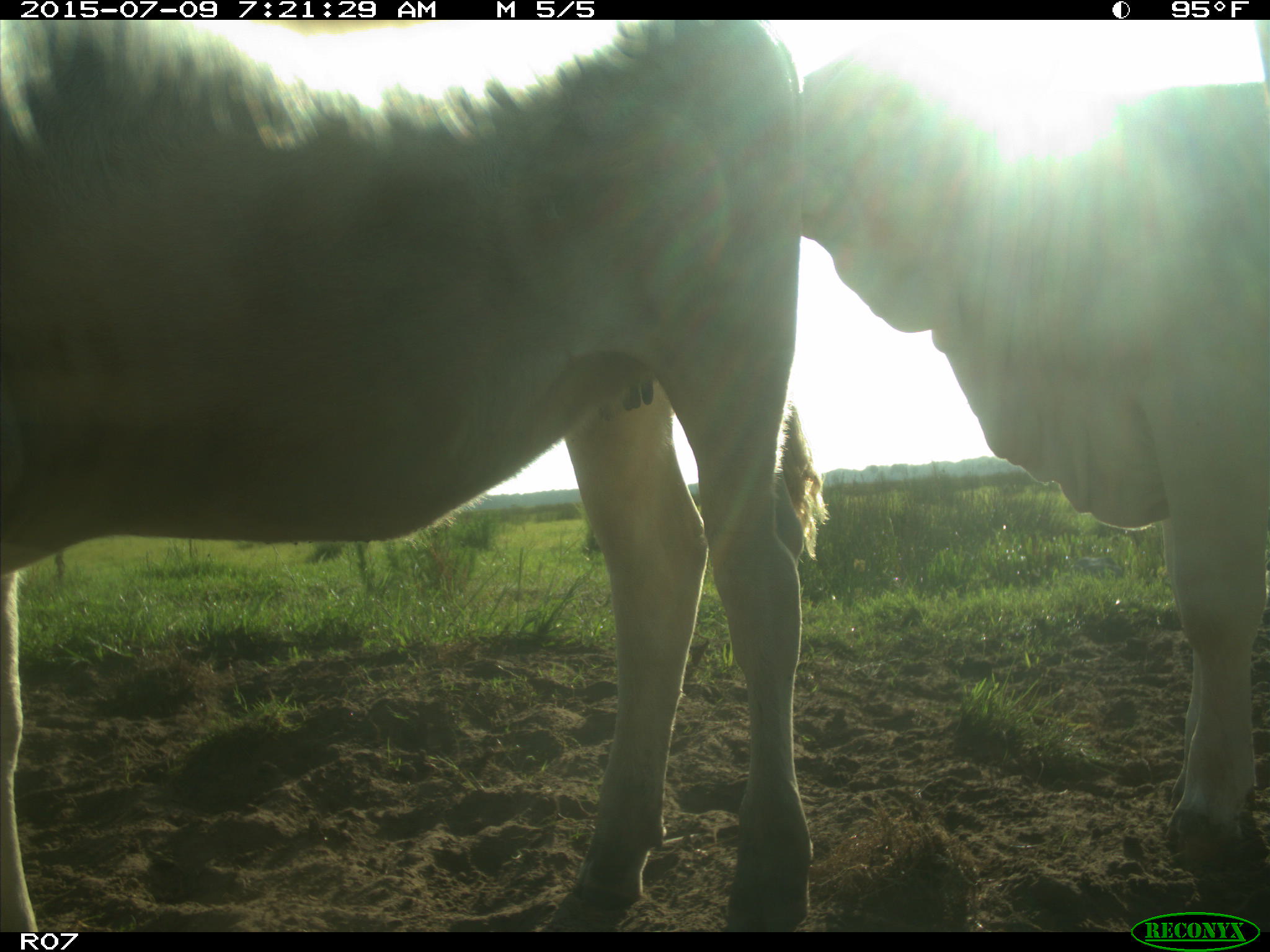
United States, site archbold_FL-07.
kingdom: Animalia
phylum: Chordata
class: Mammalia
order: Artiodactyla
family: Bovidae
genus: Bos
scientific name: Bos taurus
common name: domestic cow